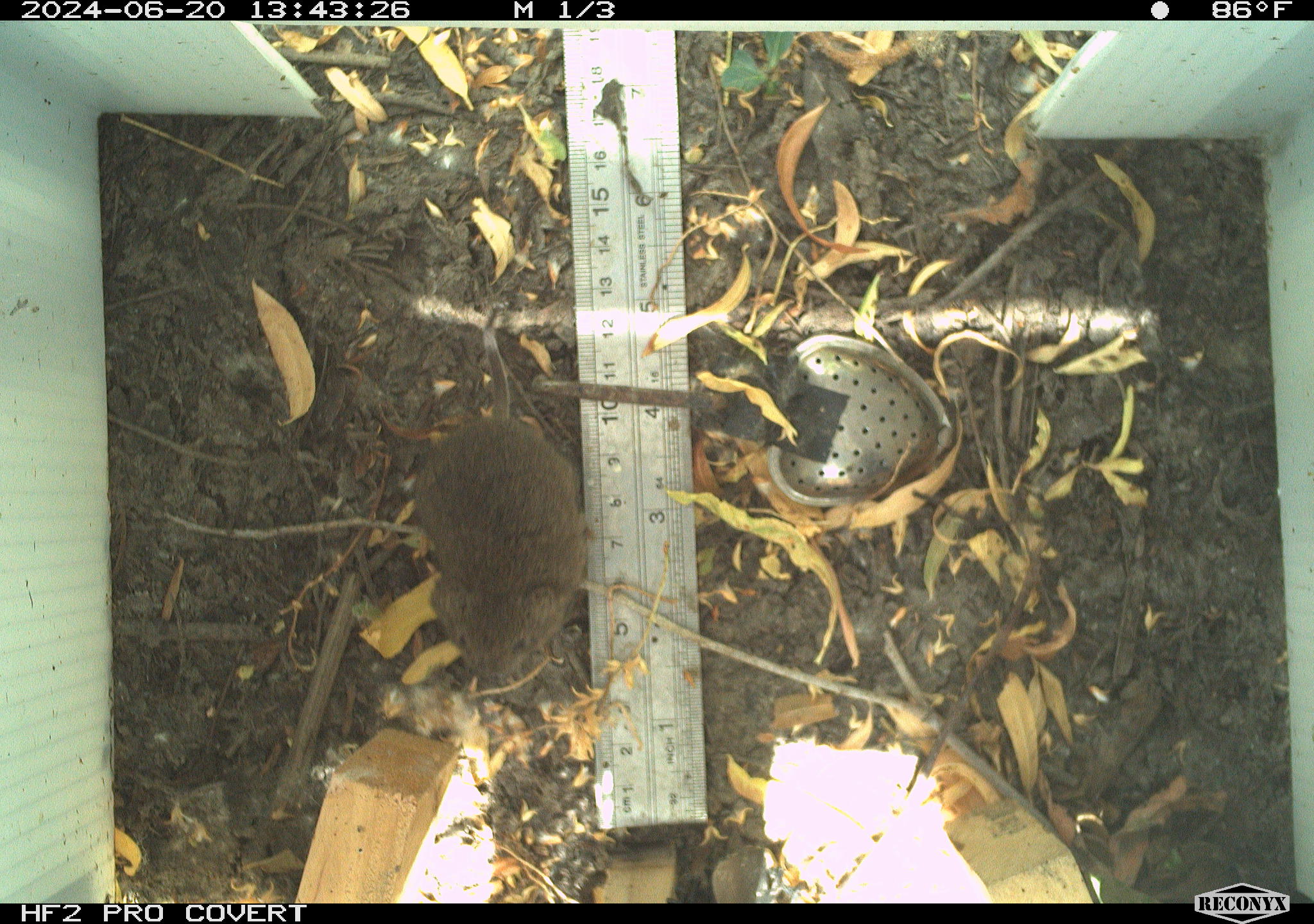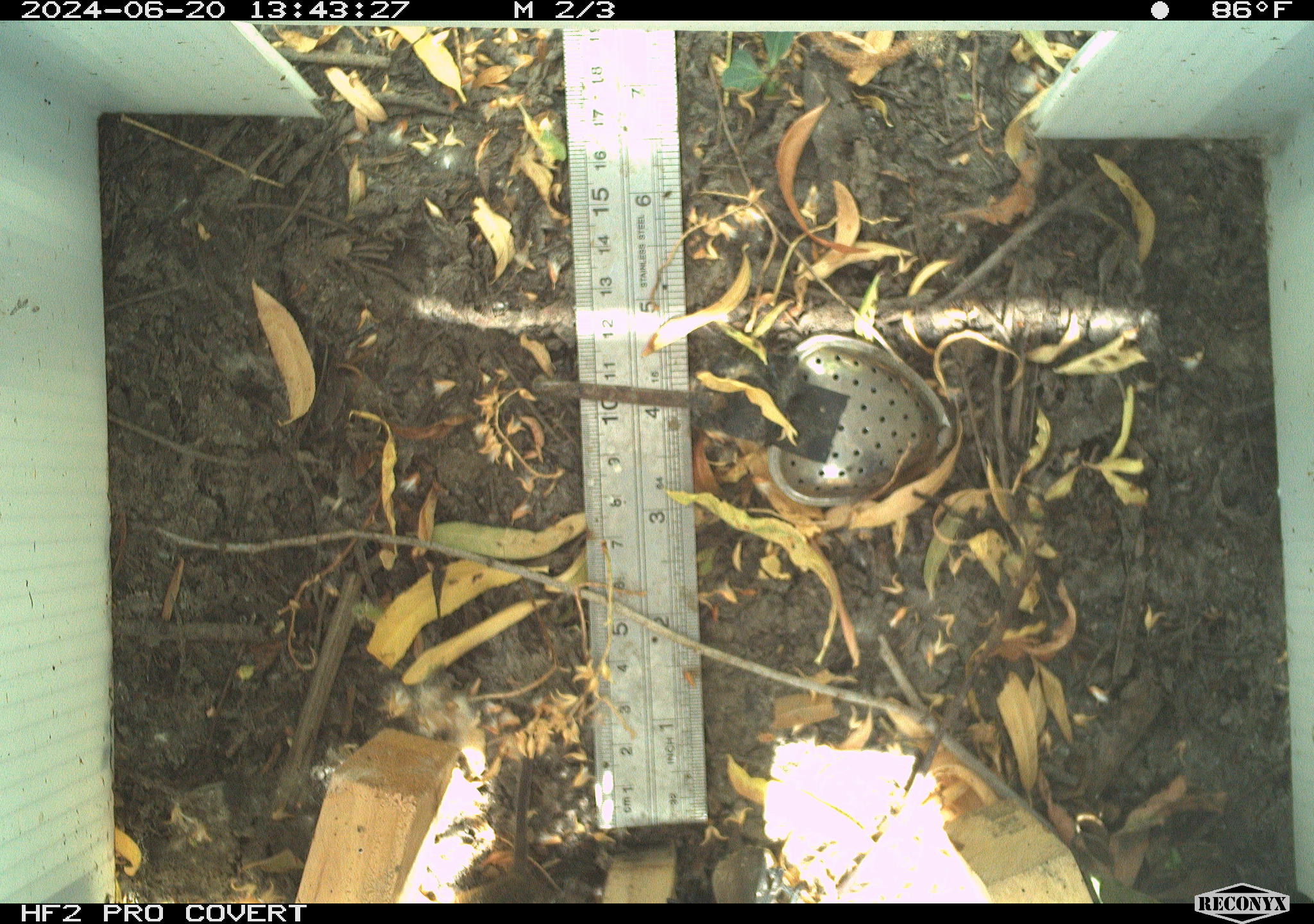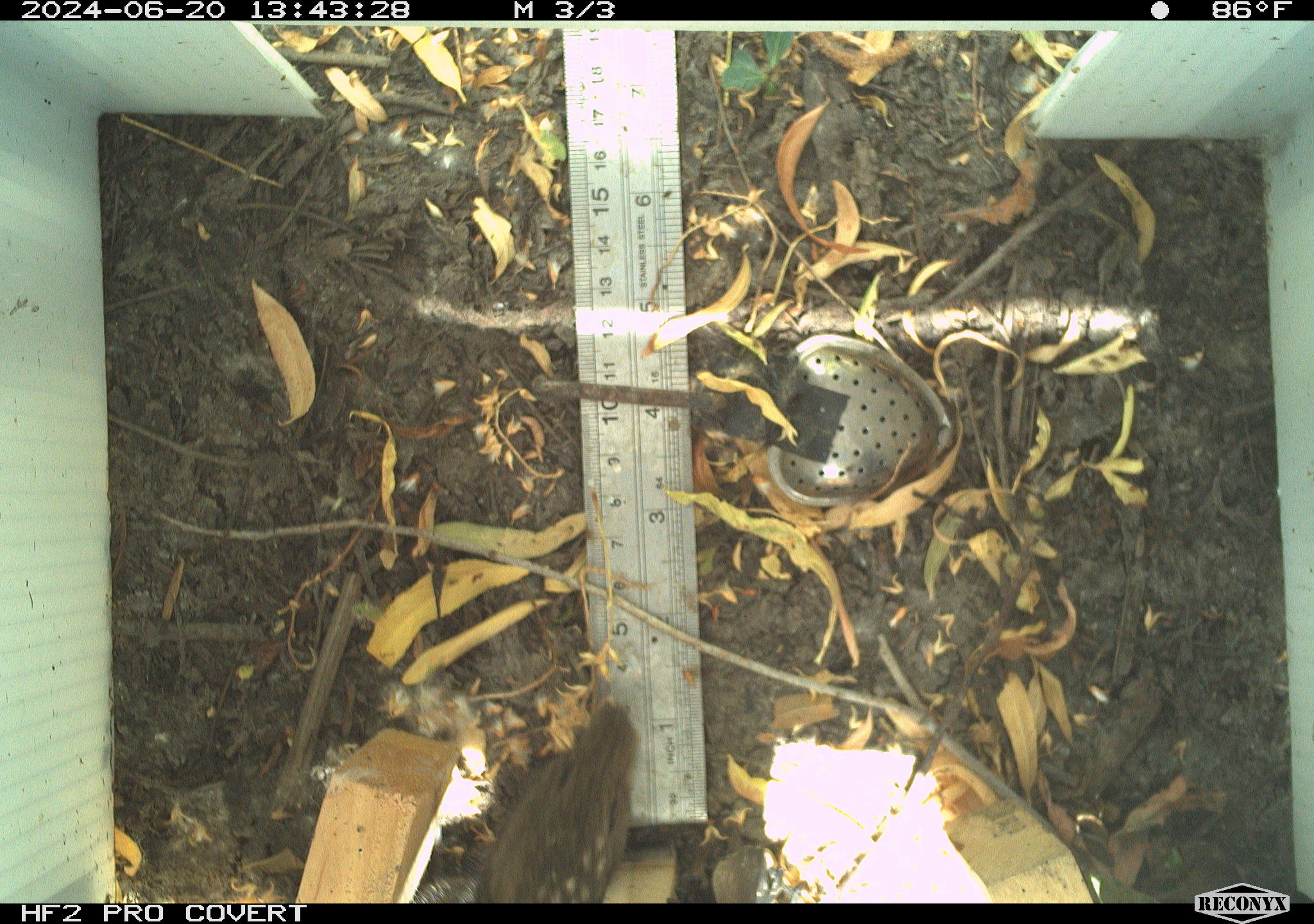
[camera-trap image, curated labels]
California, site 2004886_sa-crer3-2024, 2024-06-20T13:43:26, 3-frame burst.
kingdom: Animalia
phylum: Chordata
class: Mammalia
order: Rodentia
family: Cricetidae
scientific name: Arvicolinae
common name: voles, lemmings, and muskrats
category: arvicolinae subfamily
Arvicolinae subfamily (voles, lemmings, and muskrats) (Arvicolinae).